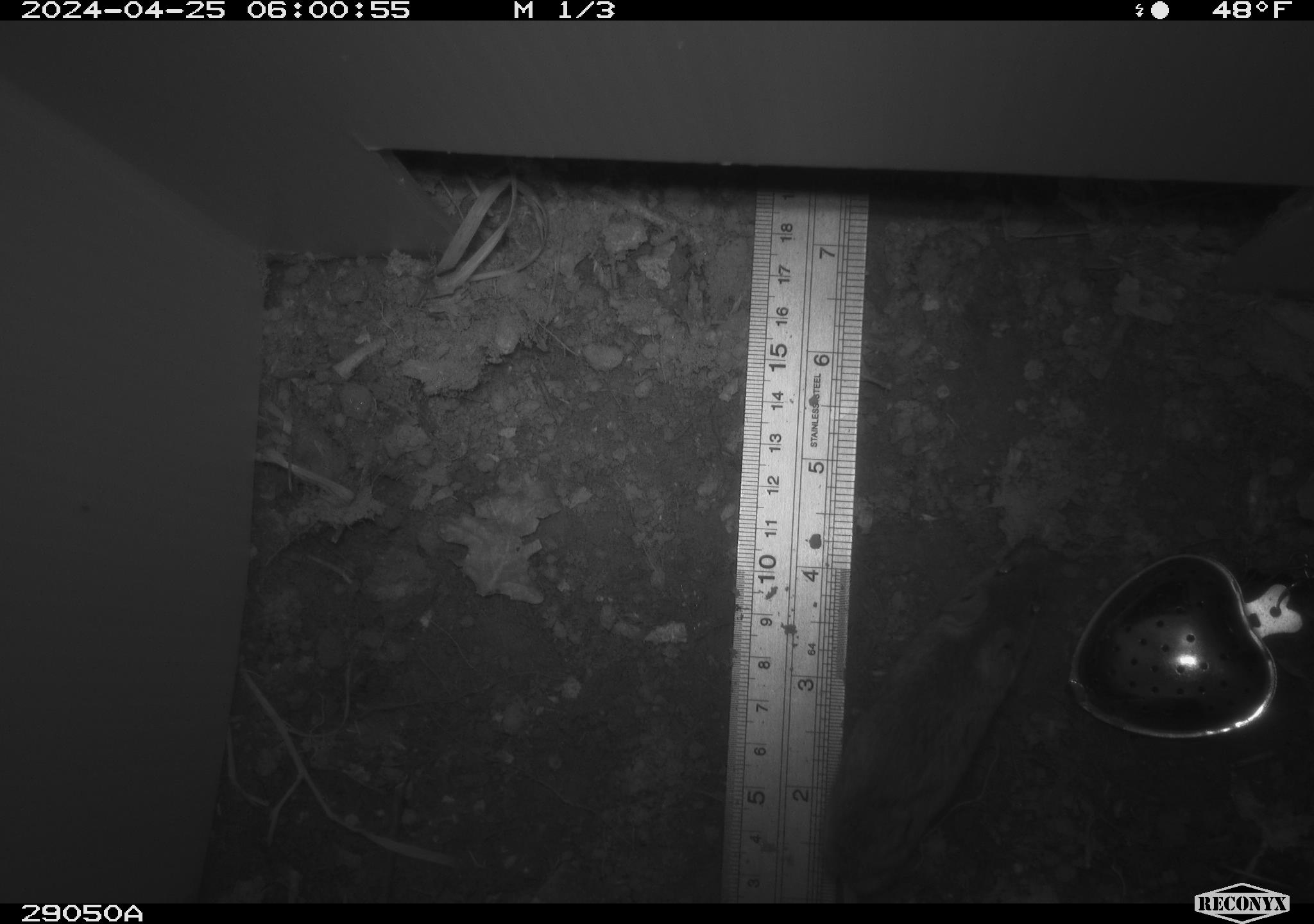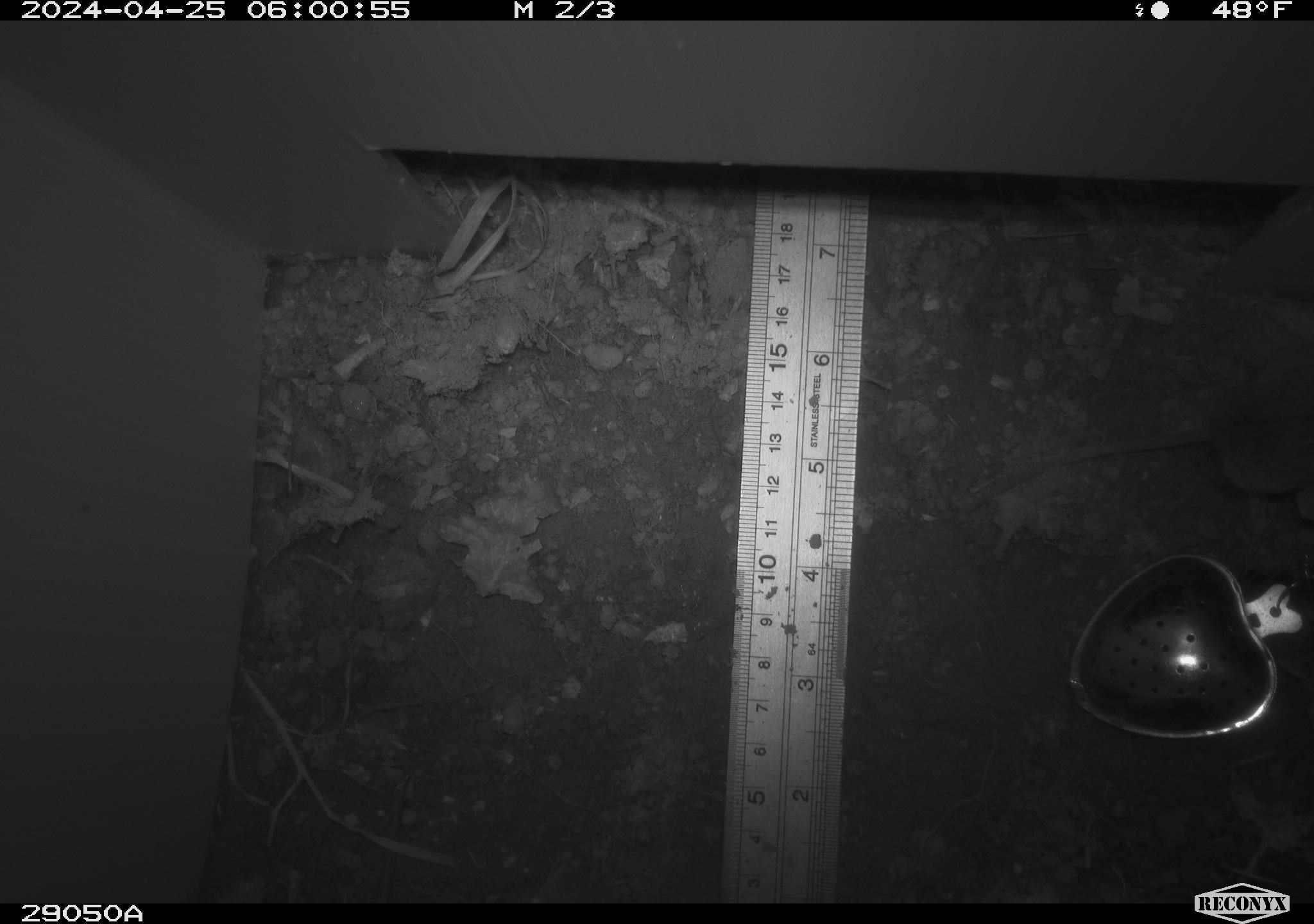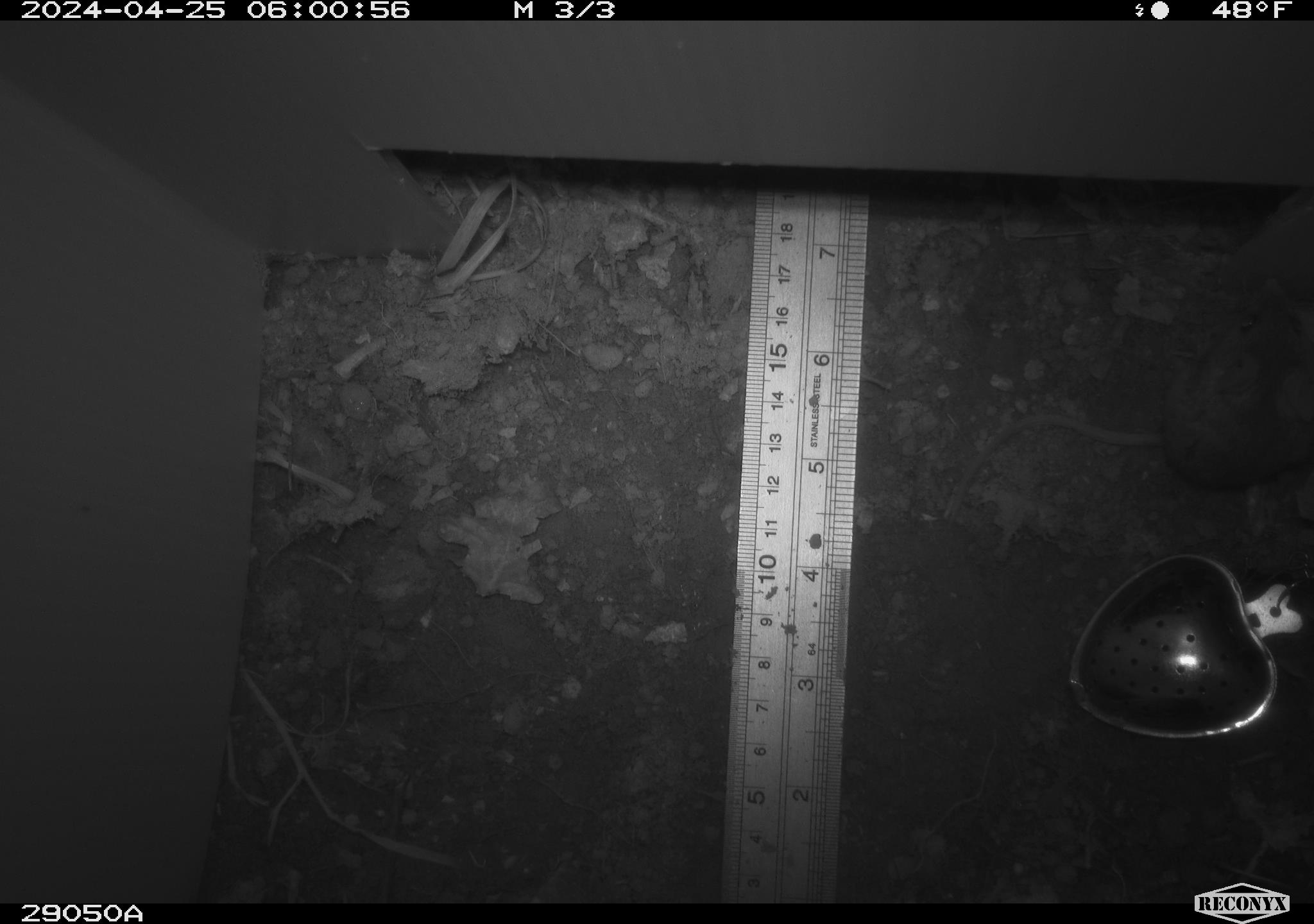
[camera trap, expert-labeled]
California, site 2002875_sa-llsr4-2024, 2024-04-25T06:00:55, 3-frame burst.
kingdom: Animalia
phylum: Chordata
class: Mammalia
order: Rodentia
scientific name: Rodentia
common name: mouse species